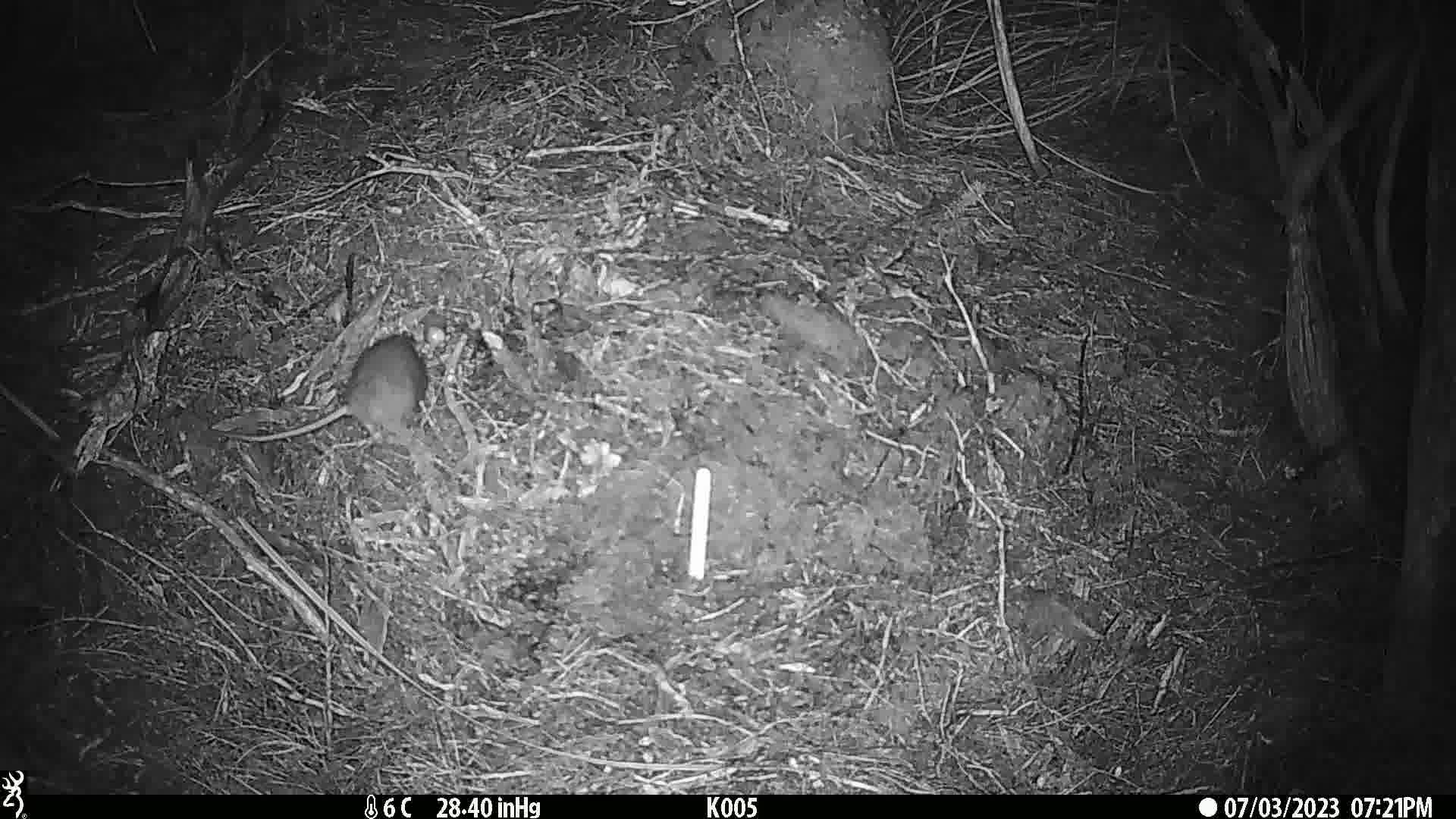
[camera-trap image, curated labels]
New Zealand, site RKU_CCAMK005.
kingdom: Animalia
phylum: Chordata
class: Mammalia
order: Rodentia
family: Muridae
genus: Rattus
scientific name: Rattus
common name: rat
Rat (Rattus).